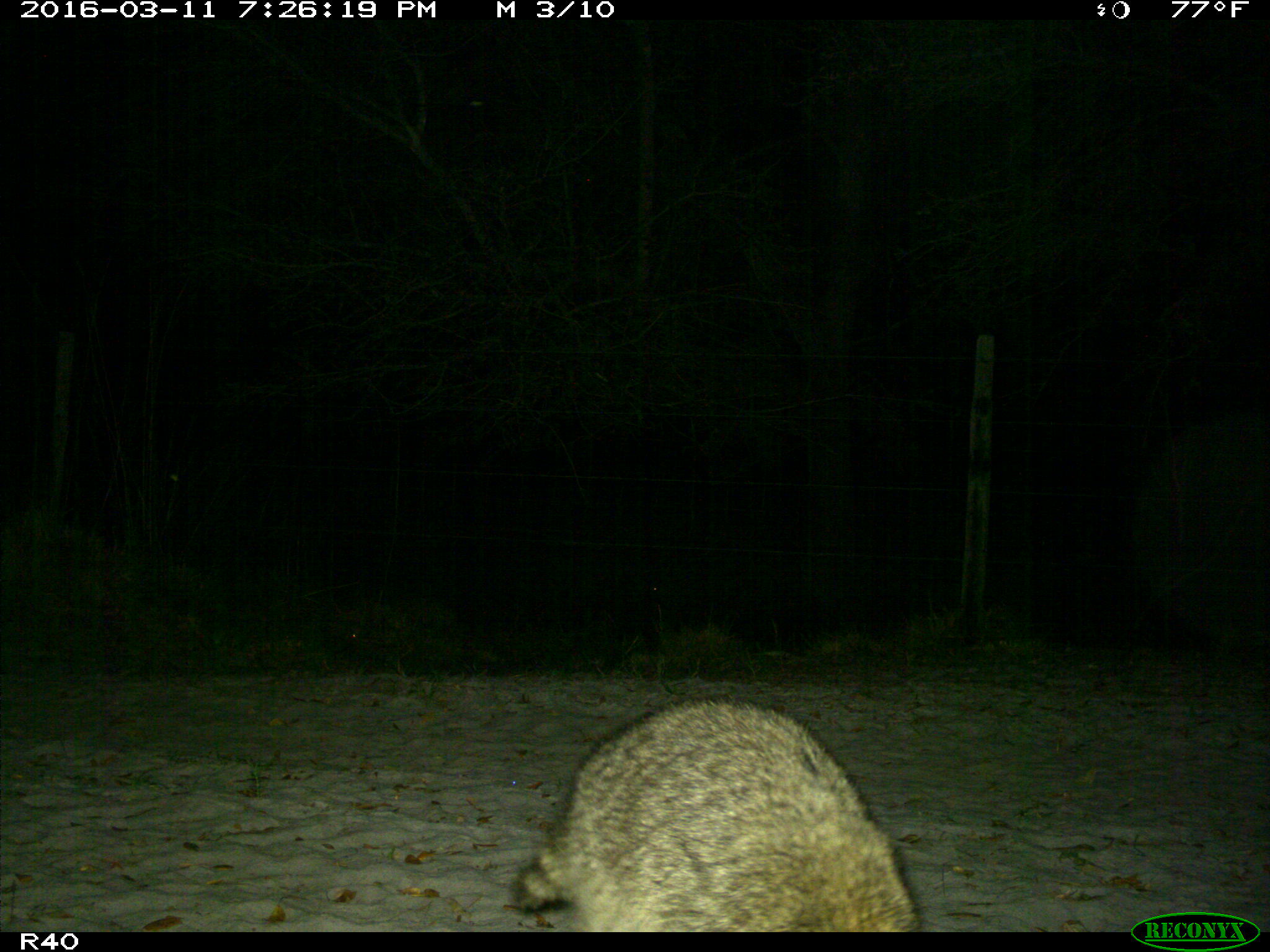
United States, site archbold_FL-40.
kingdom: Animalia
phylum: Chordata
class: Mammalia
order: Carnivora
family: Procyonidae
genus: Procyon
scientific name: Procyon lotor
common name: common raccoon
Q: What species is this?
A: Procyon lotor (common raccoon).